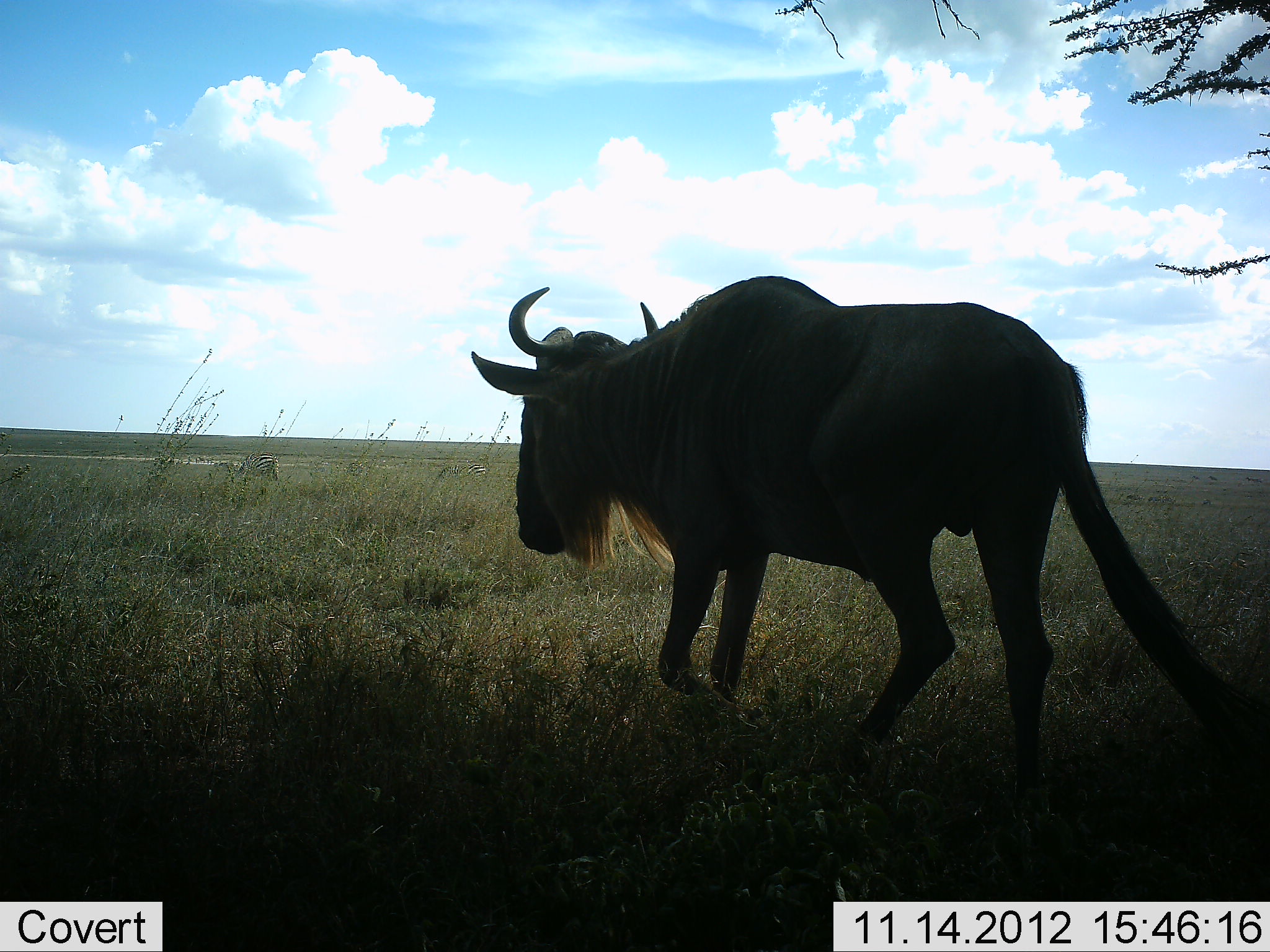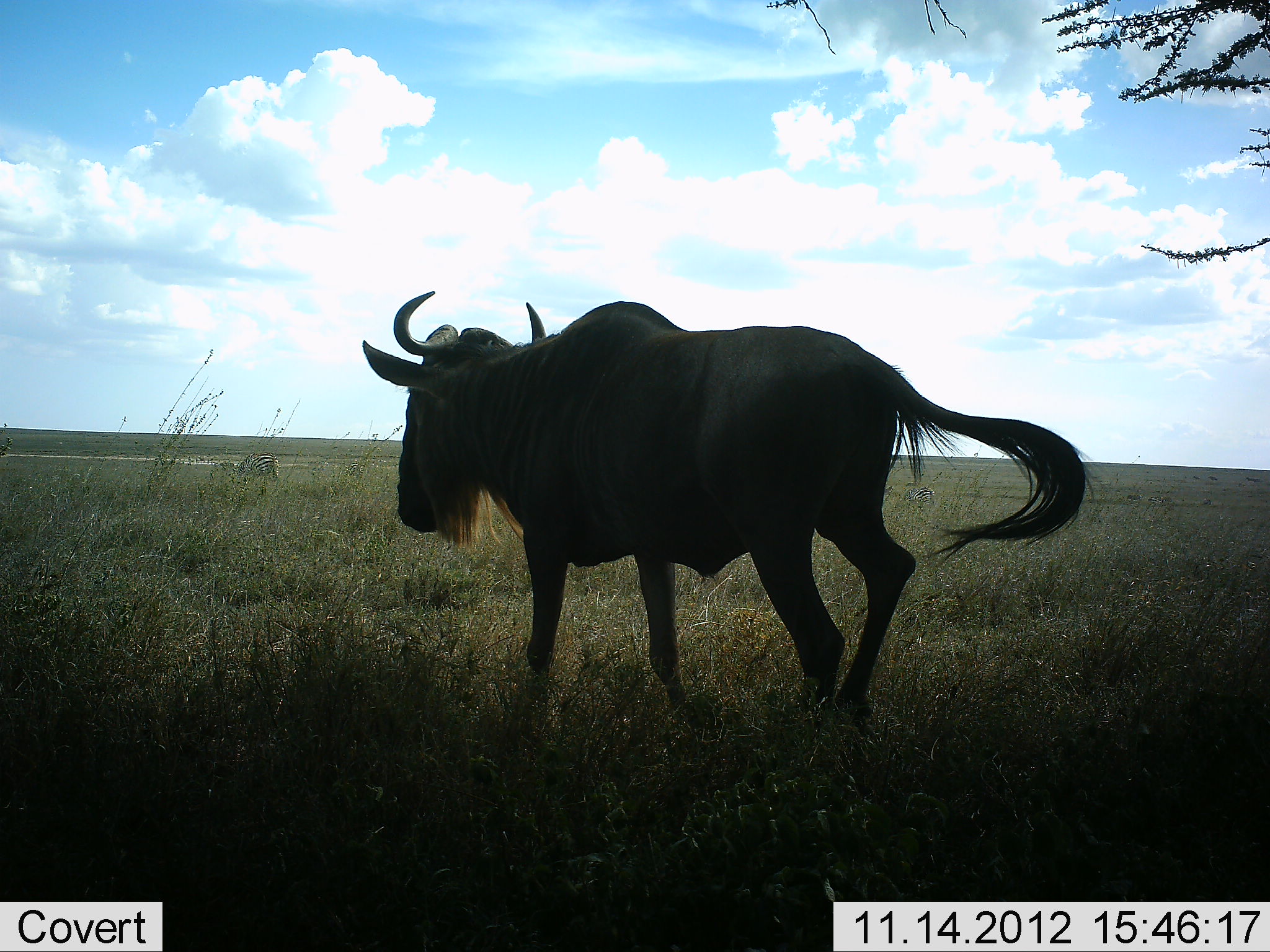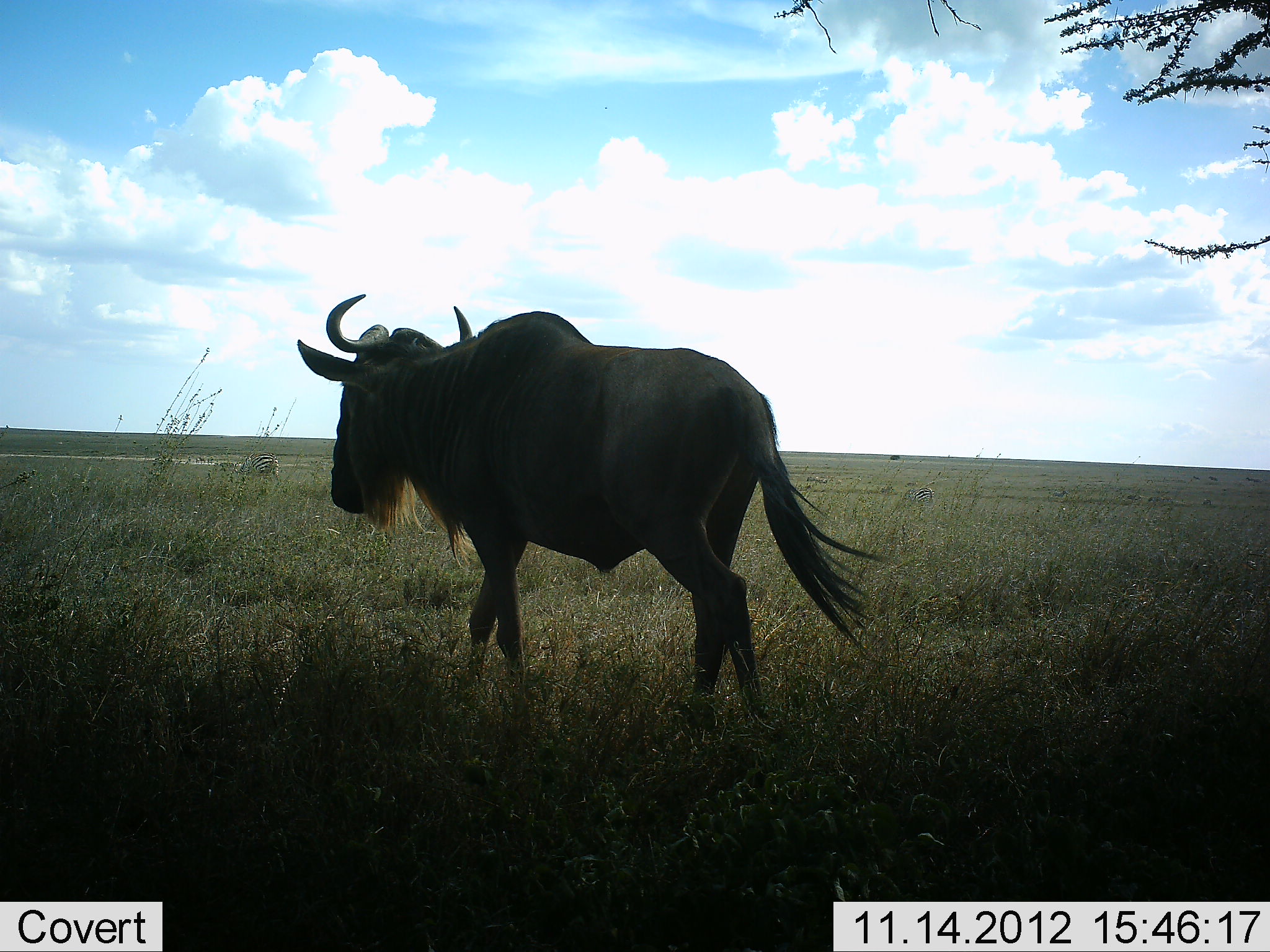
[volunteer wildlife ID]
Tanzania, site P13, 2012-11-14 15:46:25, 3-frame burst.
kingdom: Animalia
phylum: Chordata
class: Mammalia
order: Artiodactyla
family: Bovidae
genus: Connochaetes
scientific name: Connochaetes taurinus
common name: blue wildebeest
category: wildebeest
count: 1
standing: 27%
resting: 0%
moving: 82%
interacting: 0%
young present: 0%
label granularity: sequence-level